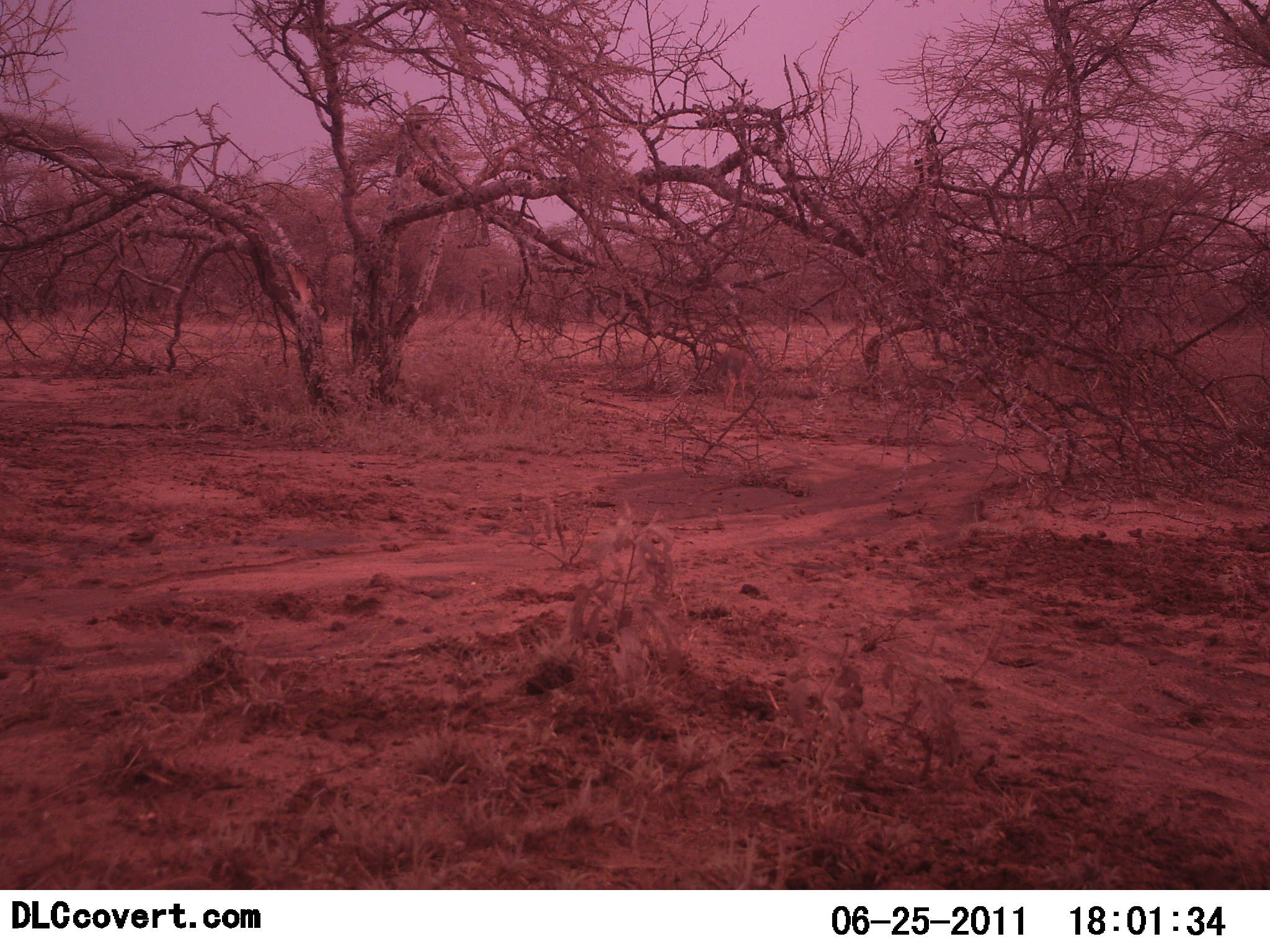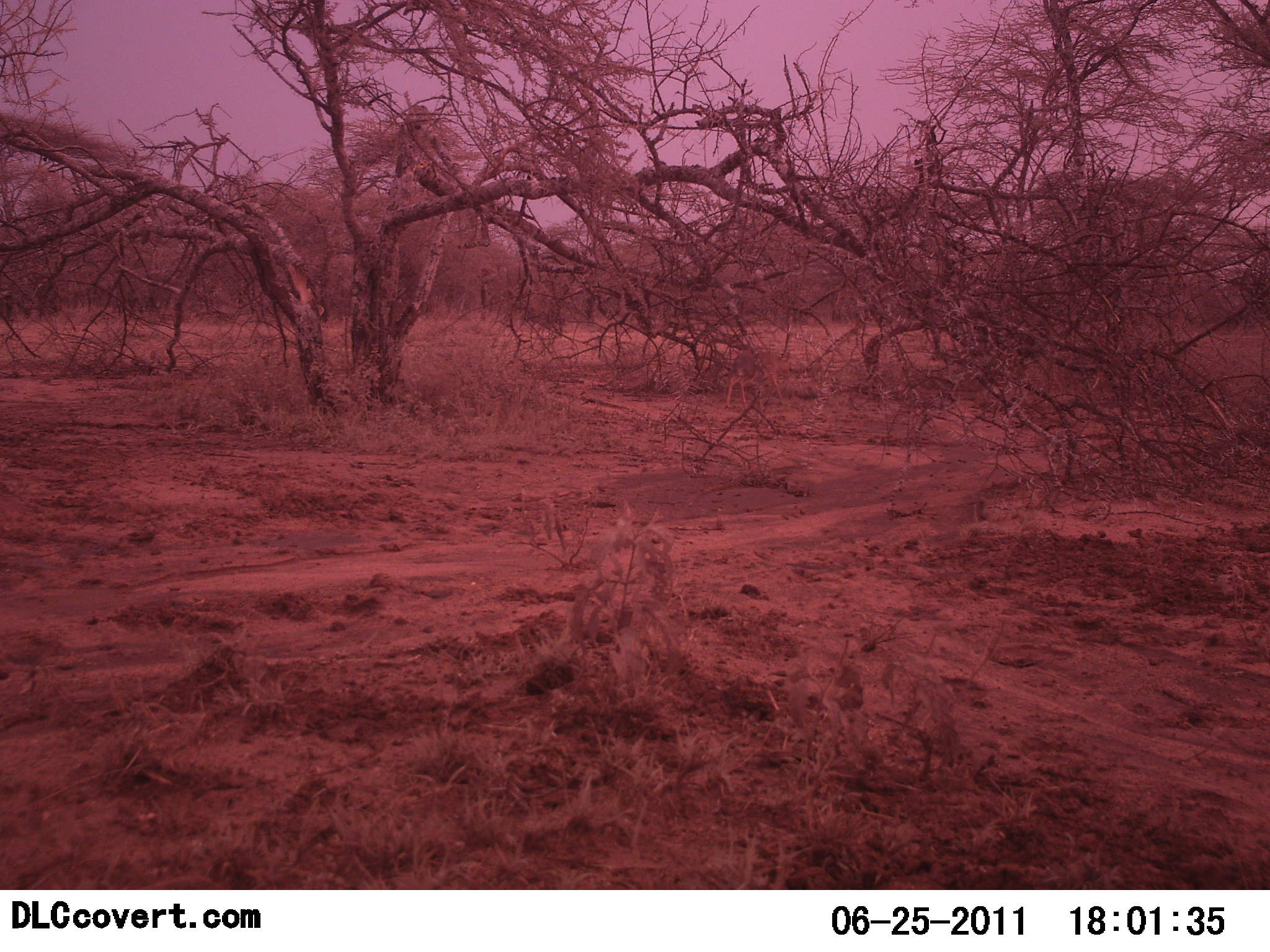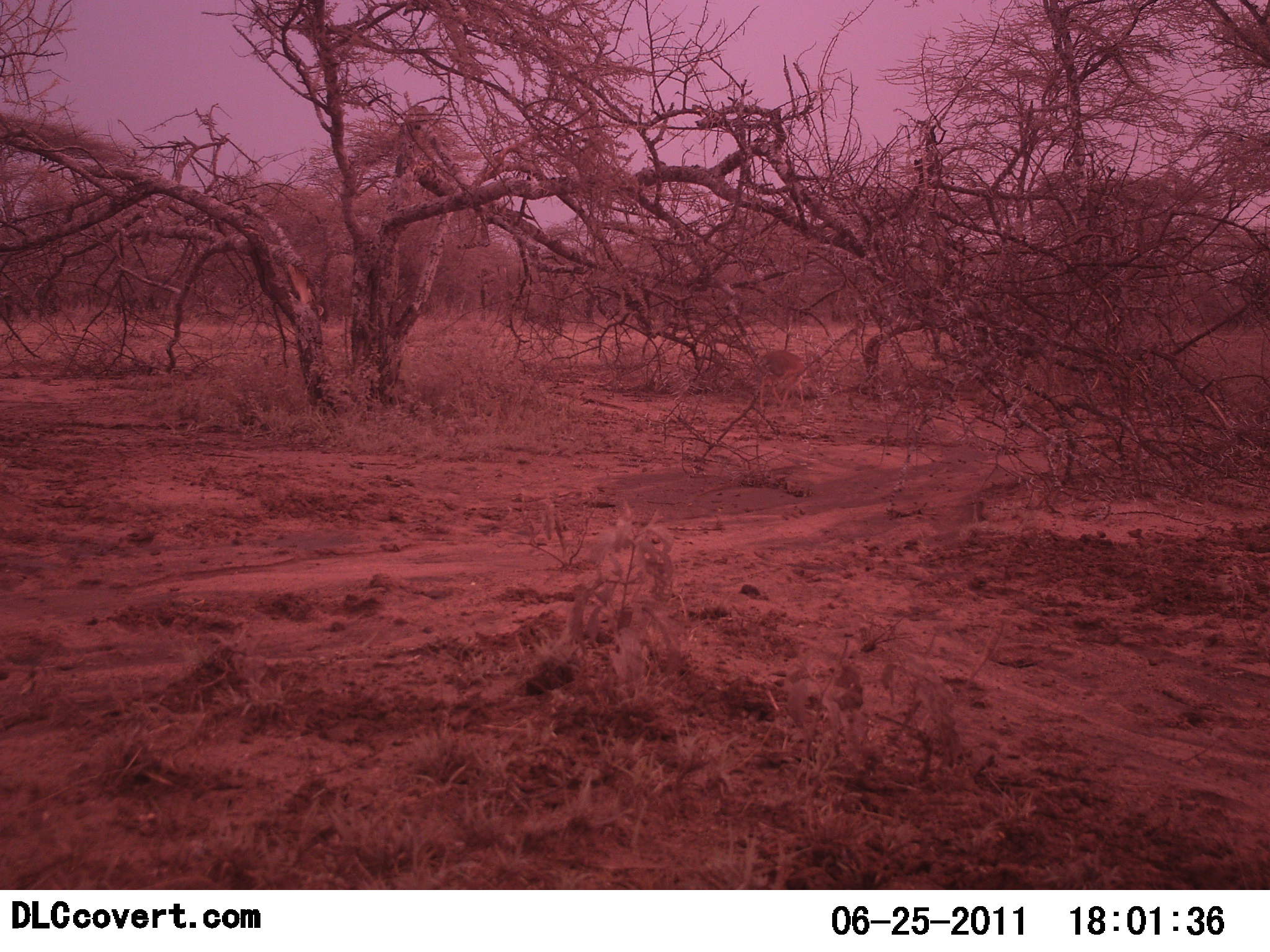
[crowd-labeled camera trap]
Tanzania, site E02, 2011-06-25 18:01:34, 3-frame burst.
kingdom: Animalia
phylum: Chordata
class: Mammalia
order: Artiodactyla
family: Bovidae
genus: Madoqua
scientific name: Madoqua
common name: dikdik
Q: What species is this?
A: Dikdik (Madoqua).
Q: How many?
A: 1.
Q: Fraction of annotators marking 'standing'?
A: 0%.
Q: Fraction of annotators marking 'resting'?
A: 0%.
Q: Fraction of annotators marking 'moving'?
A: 100%.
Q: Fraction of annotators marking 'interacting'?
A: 0%.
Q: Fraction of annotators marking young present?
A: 0%.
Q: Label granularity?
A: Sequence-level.